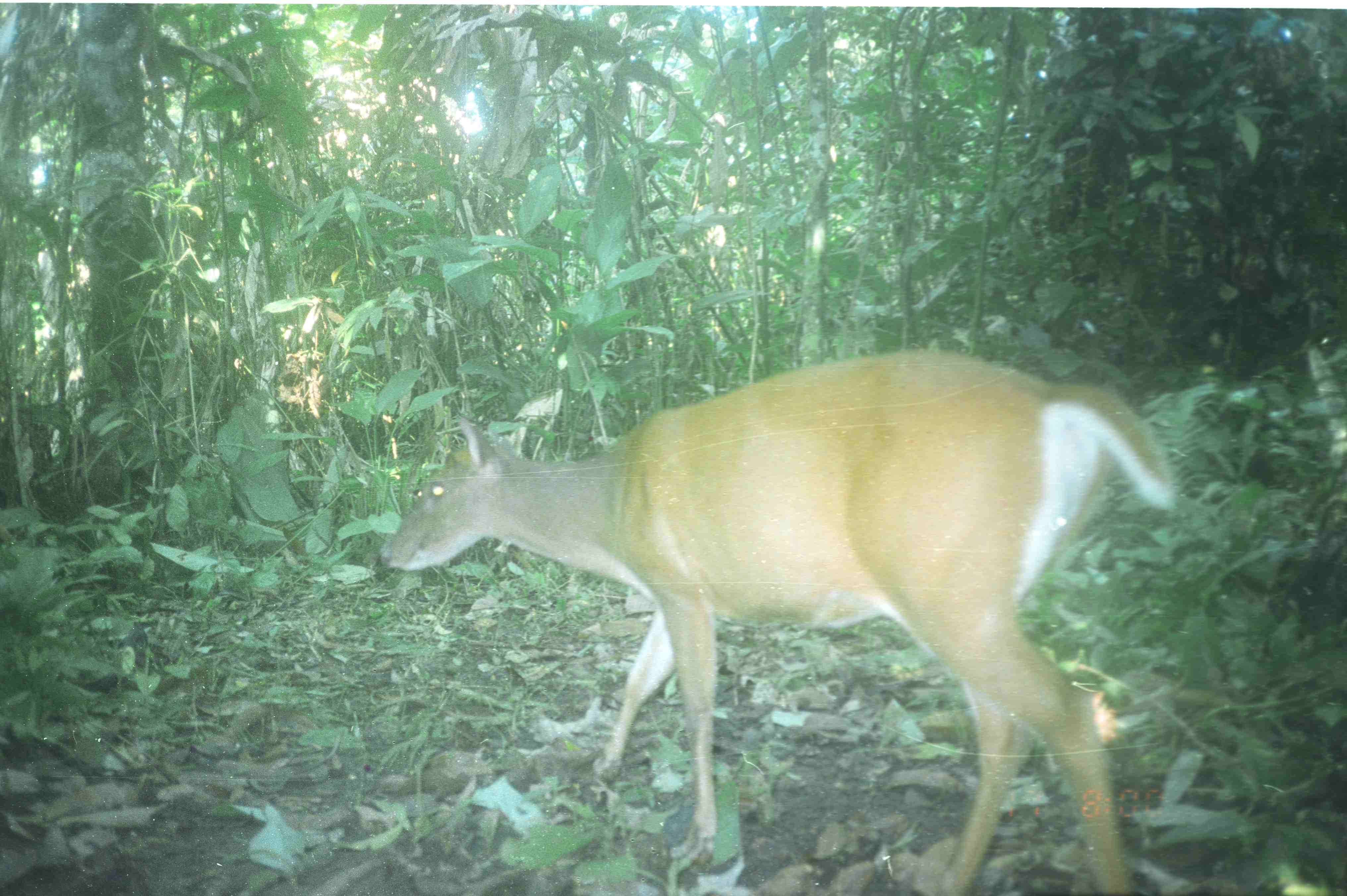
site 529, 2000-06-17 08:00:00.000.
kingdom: Animalia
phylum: Chordata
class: Mammalia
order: Artiodactyla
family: Cervidae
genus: Muntiacus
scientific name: Muntiacus muntjak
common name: southern red muntjac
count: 1